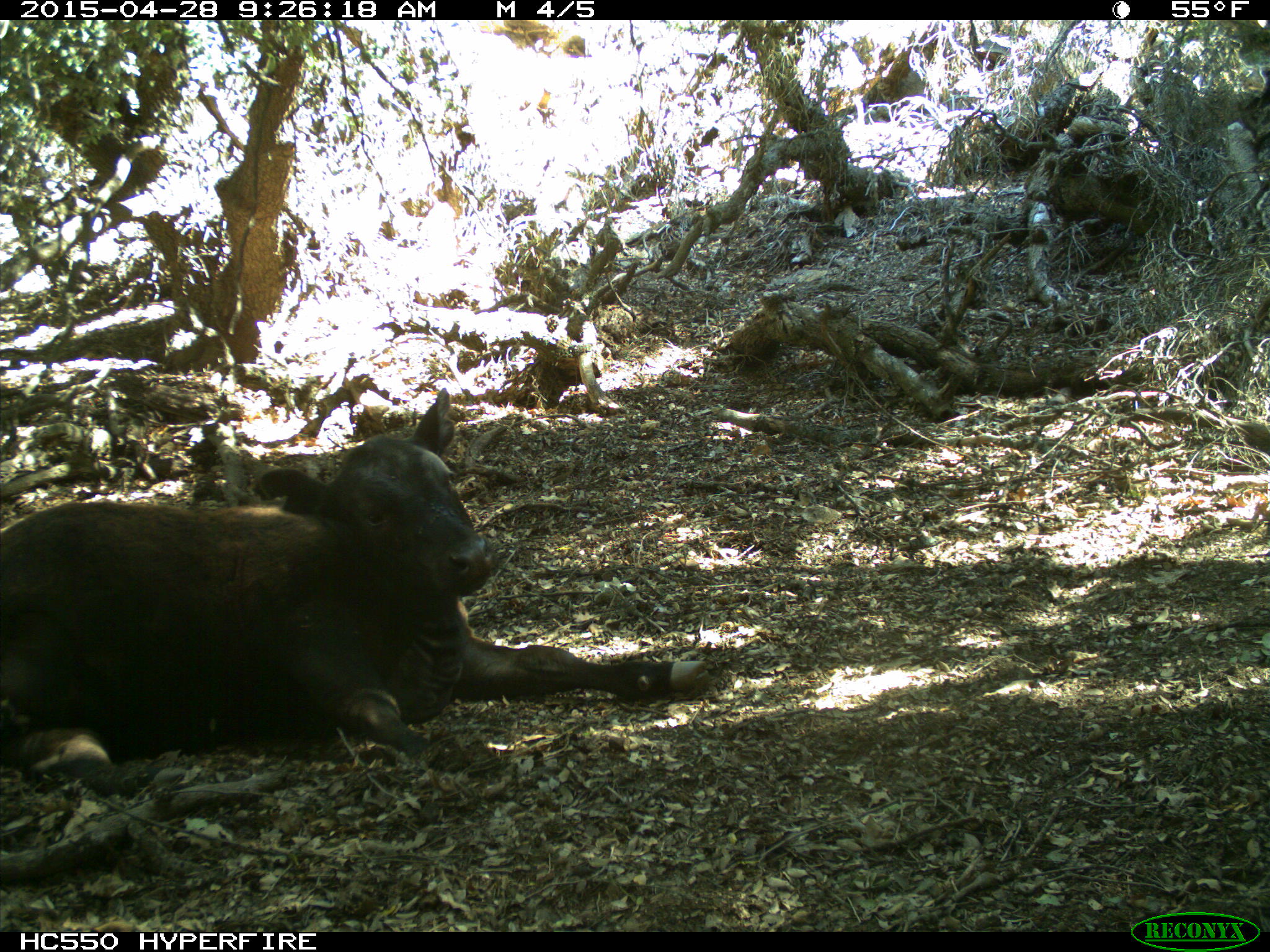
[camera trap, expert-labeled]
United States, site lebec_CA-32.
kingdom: Animalia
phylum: Chordata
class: Mammalia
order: Artiodactyla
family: Bovidae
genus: Bos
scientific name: Bos taurus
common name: domestic cow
Bos taurus (domestic cow).